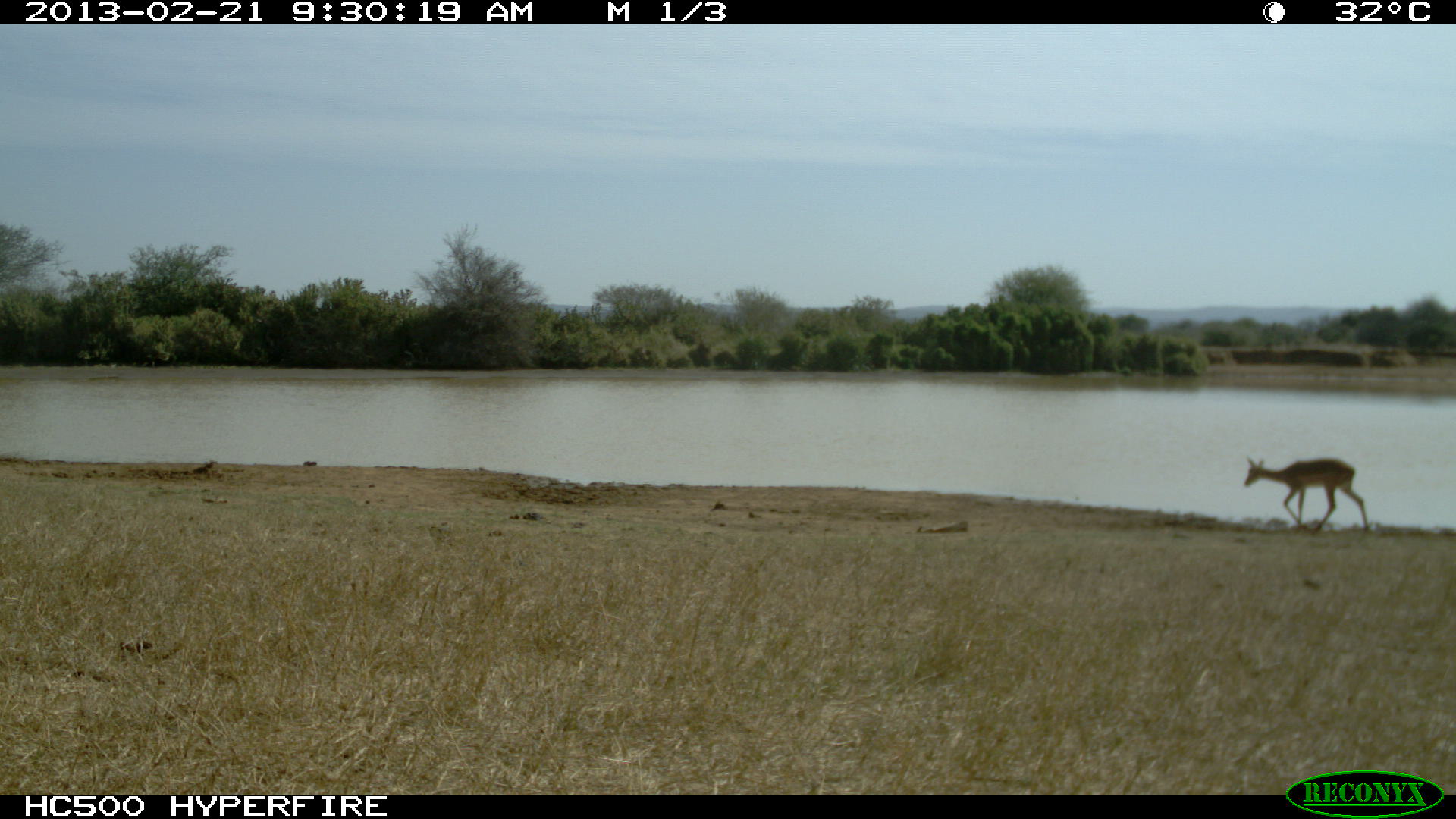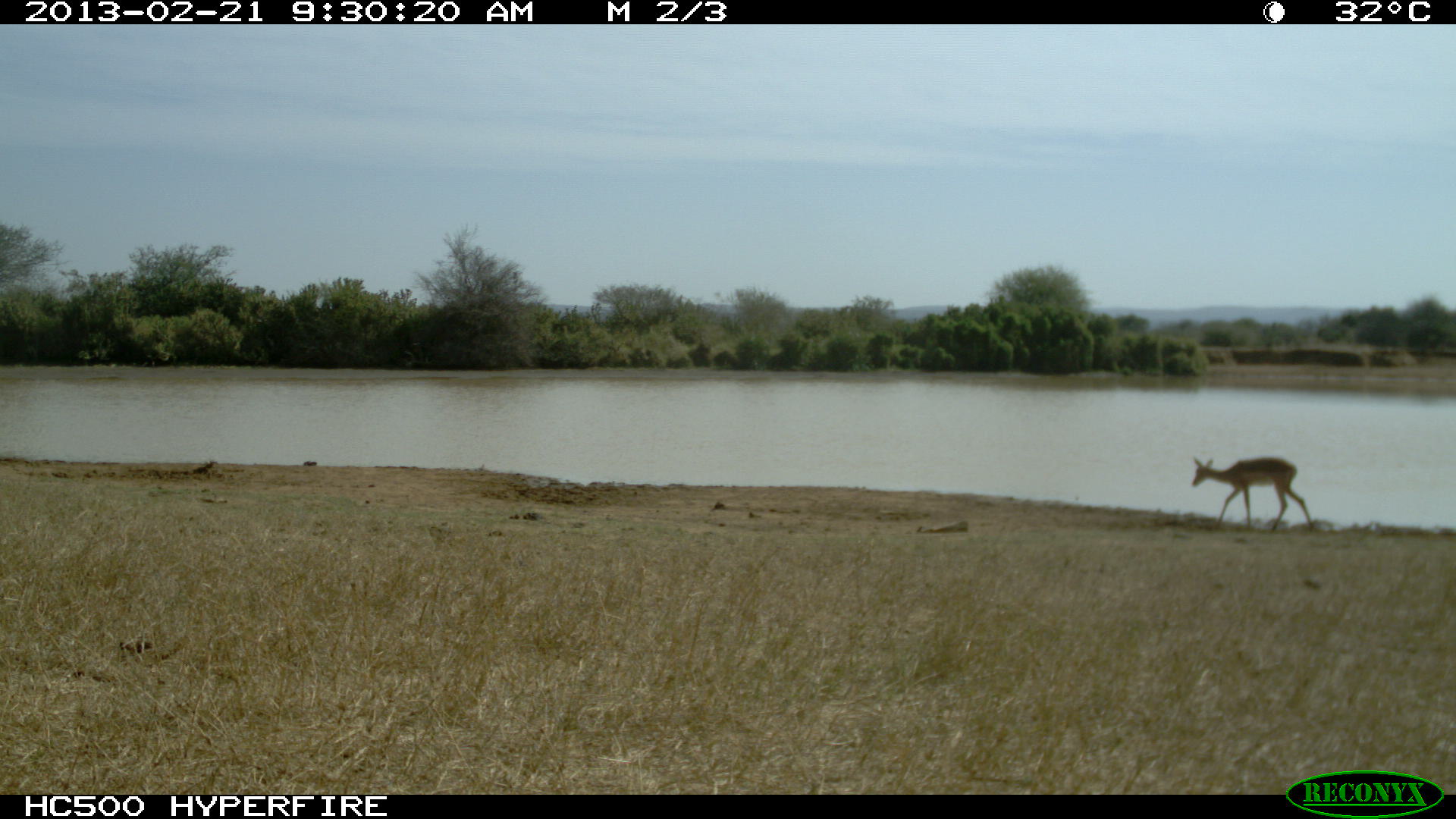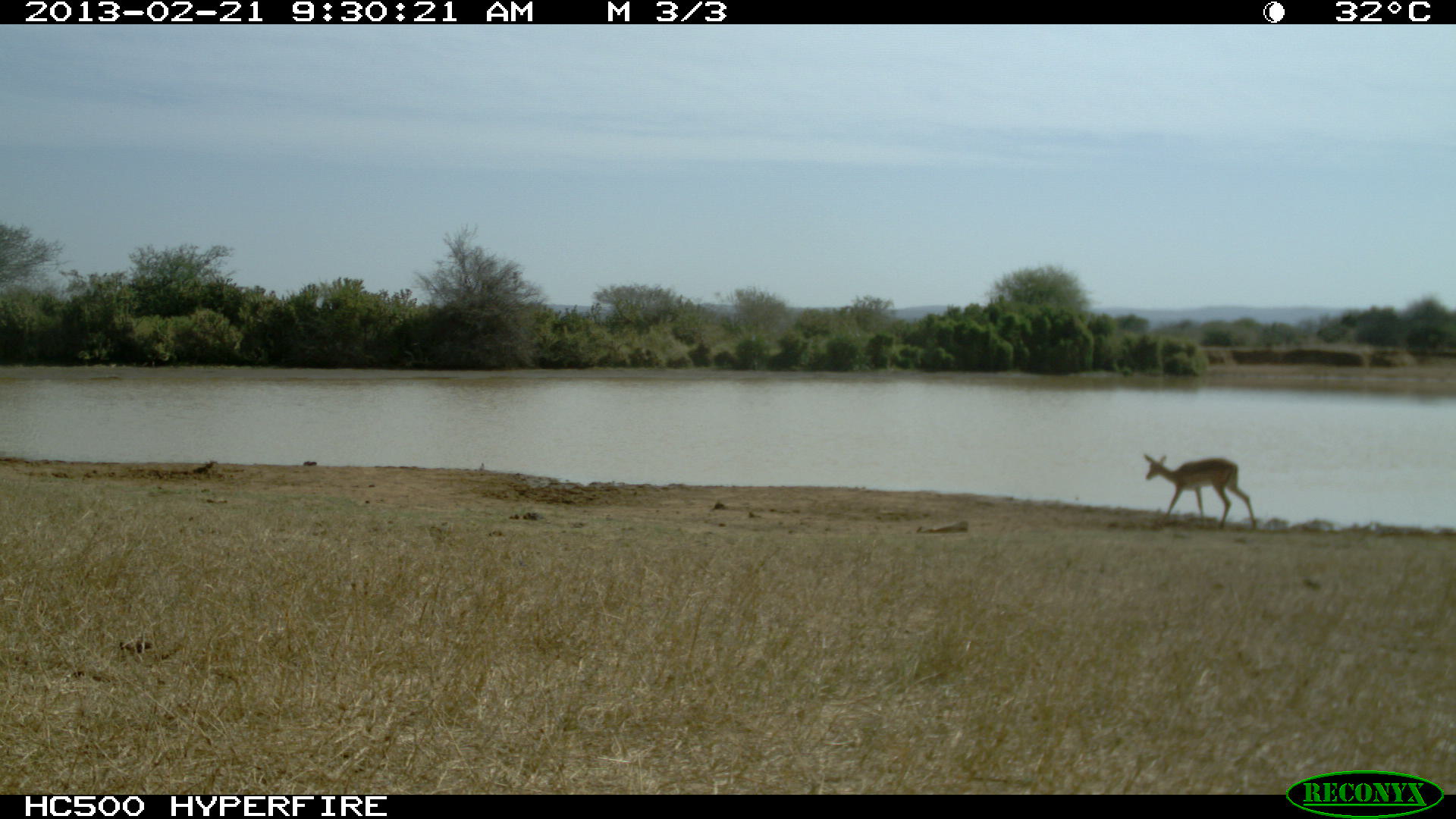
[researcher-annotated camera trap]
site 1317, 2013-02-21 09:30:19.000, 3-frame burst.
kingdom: Animalia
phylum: Chordata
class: Mammalia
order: Artiodactyla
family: Bovidae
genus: Aepyceros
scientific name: Aepyceros melampus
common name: impala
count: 1